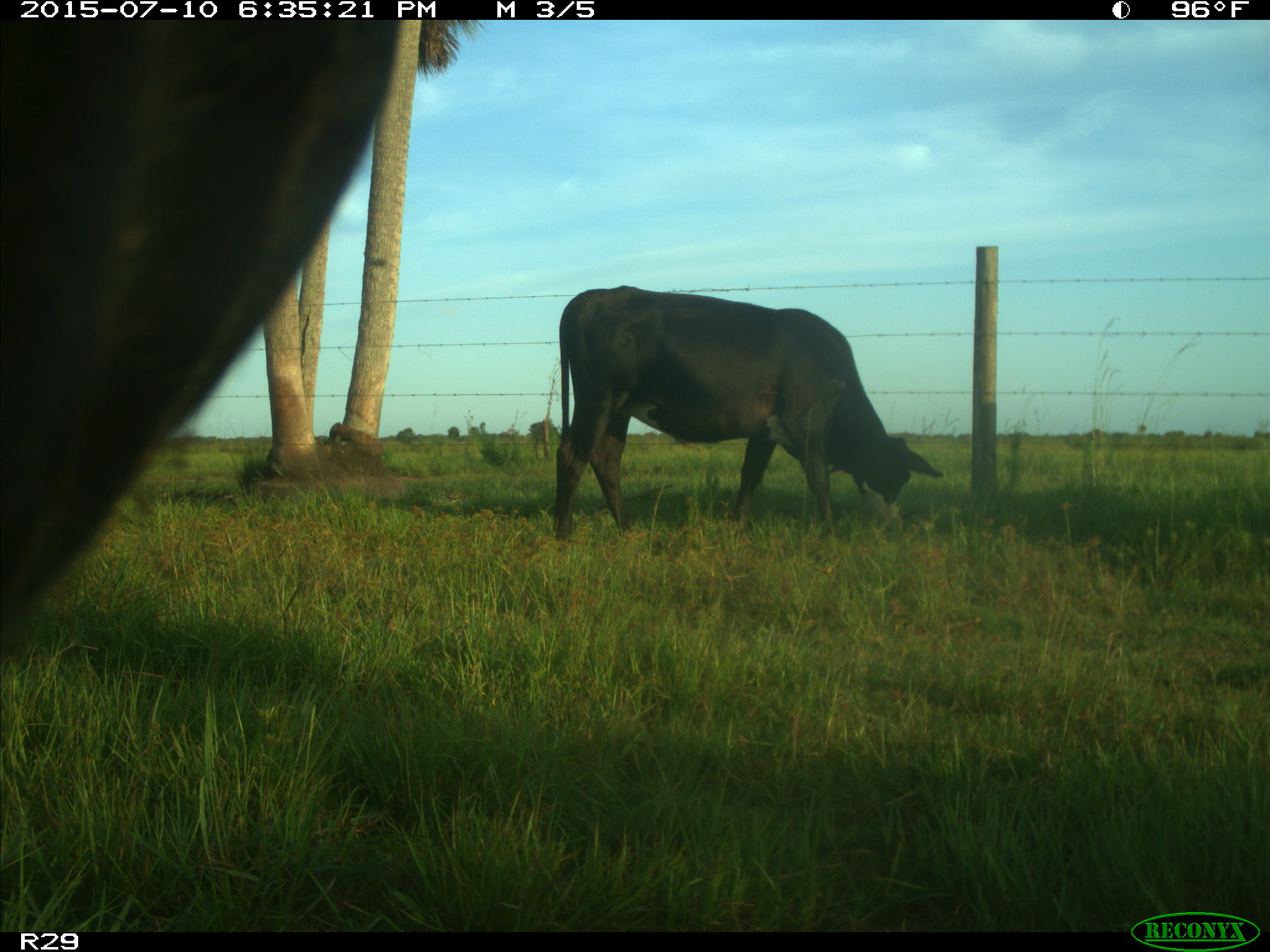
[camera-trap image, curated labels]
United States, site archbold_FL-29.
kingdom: Animalia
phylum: Chordata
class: Mammalia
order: Artiodactyla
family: Bovidae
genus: Bos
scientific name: Bos taurus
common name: domestic cow